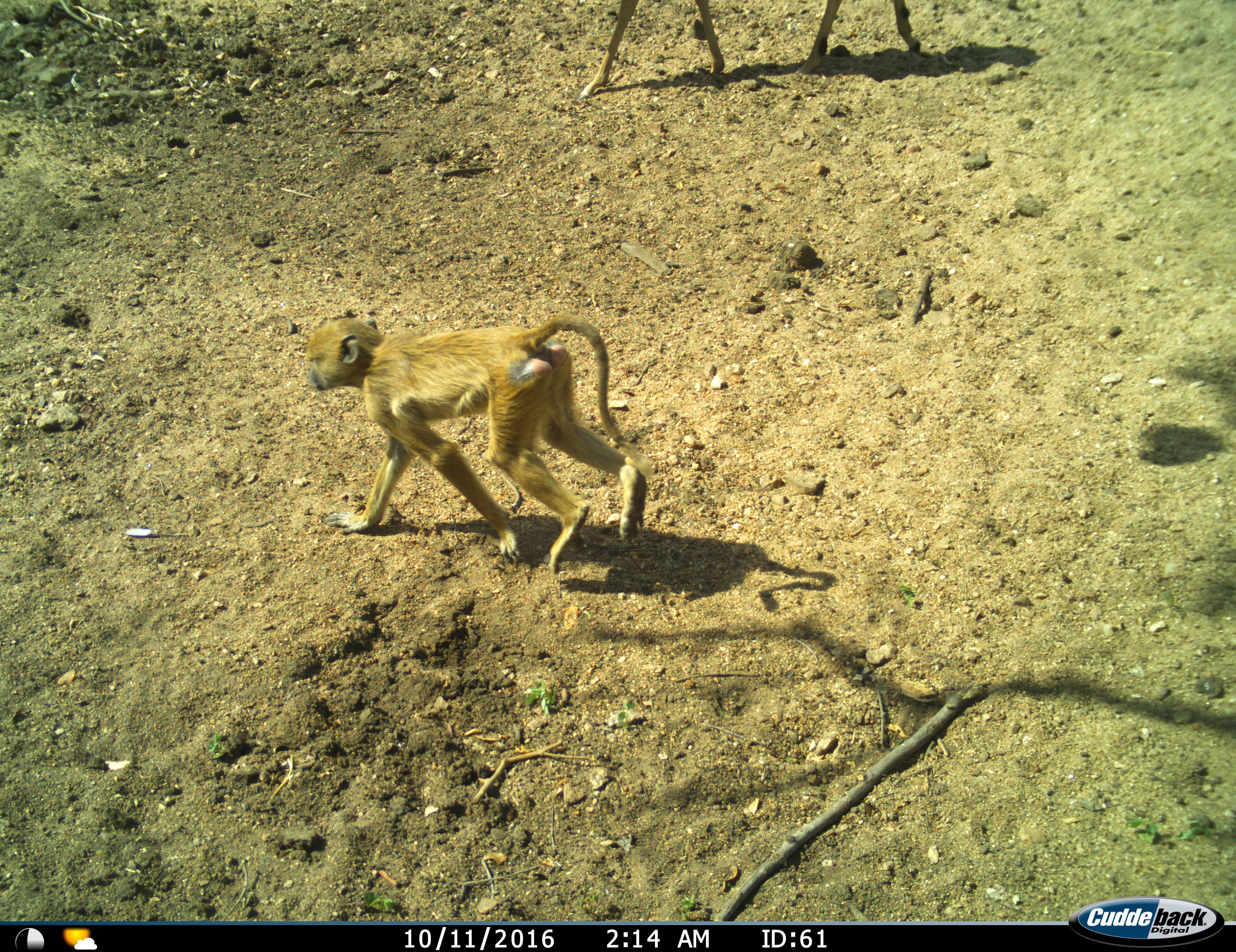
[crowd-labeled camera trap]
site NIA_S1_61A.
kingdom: Animalia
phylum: Chordata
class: Mammalia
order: Primates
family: Cercopithecidae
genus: Papio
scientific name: Papio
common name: baboon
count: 1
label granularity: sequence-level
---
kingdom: Animalia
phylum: Chordata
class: Mammalia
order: Artiodactyla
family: Bovidae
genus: Aepyceros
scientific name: Aepyceros melampus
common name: impala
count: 1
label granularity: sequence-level